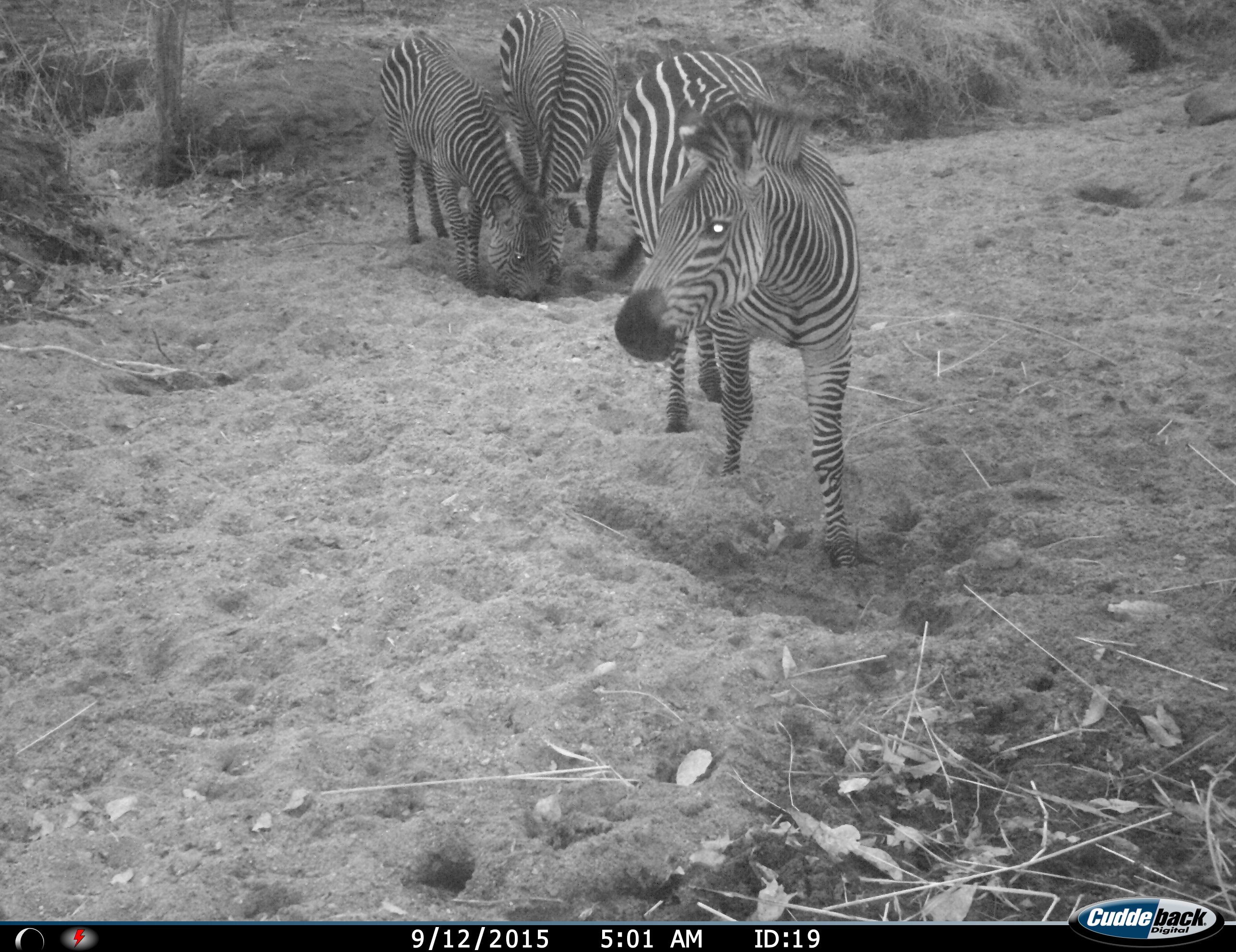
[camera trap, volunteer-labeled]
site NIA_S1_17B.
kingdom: Animalia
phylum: Chordata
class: Mammalia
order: Perissodactyla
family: Equidae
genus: Equus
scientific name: Equus quagga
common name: plains zebra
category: zebraplains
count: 3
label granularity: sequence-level